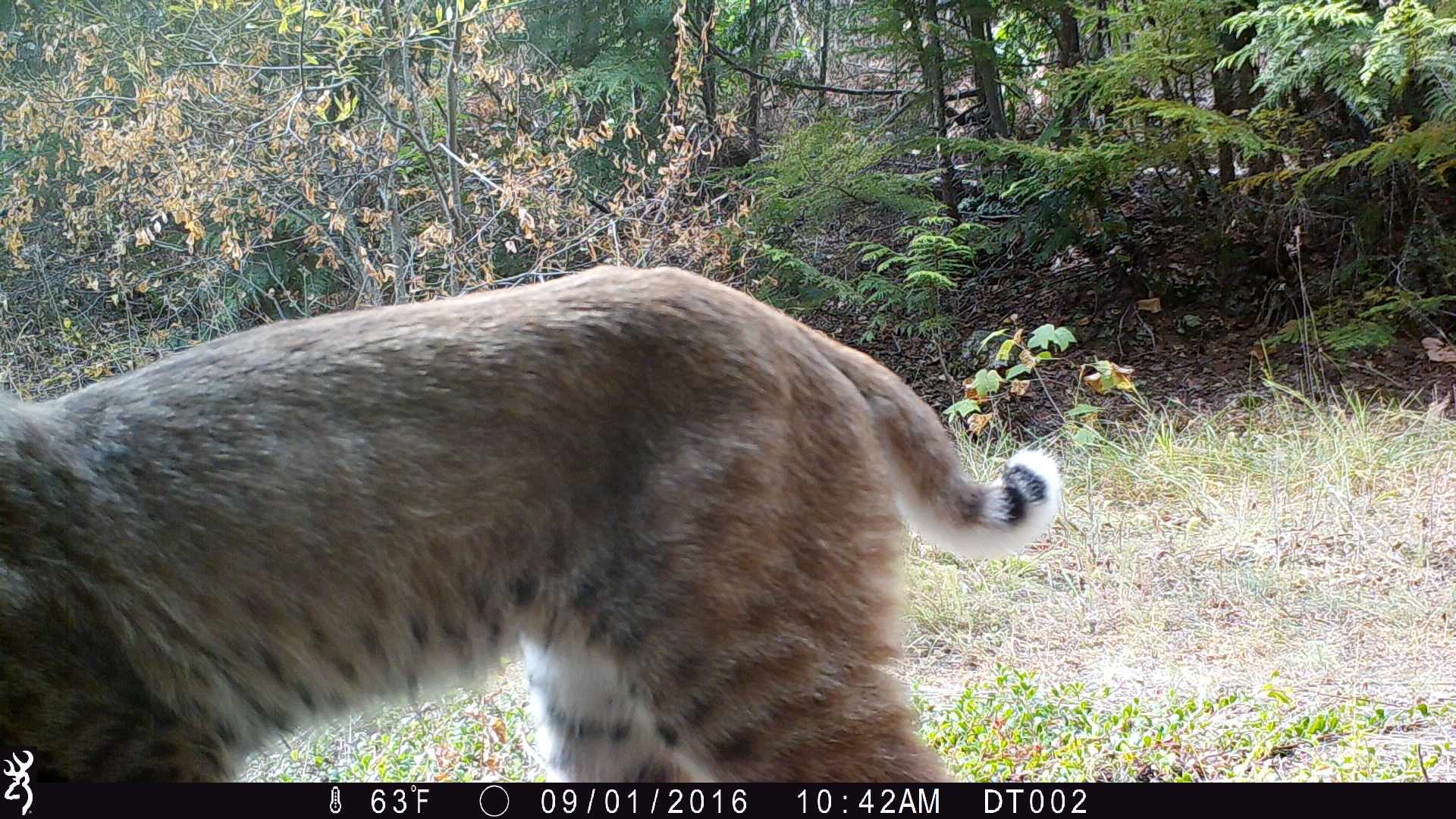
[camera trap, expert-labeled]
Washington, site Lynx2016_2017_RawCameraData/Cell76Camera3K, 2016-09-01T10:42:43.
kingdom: Animalia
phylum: Chordata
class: Mammalia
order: Carnivora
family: Felidae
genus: Lynx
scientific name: Lynx rufus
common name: bobcat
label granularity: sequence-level